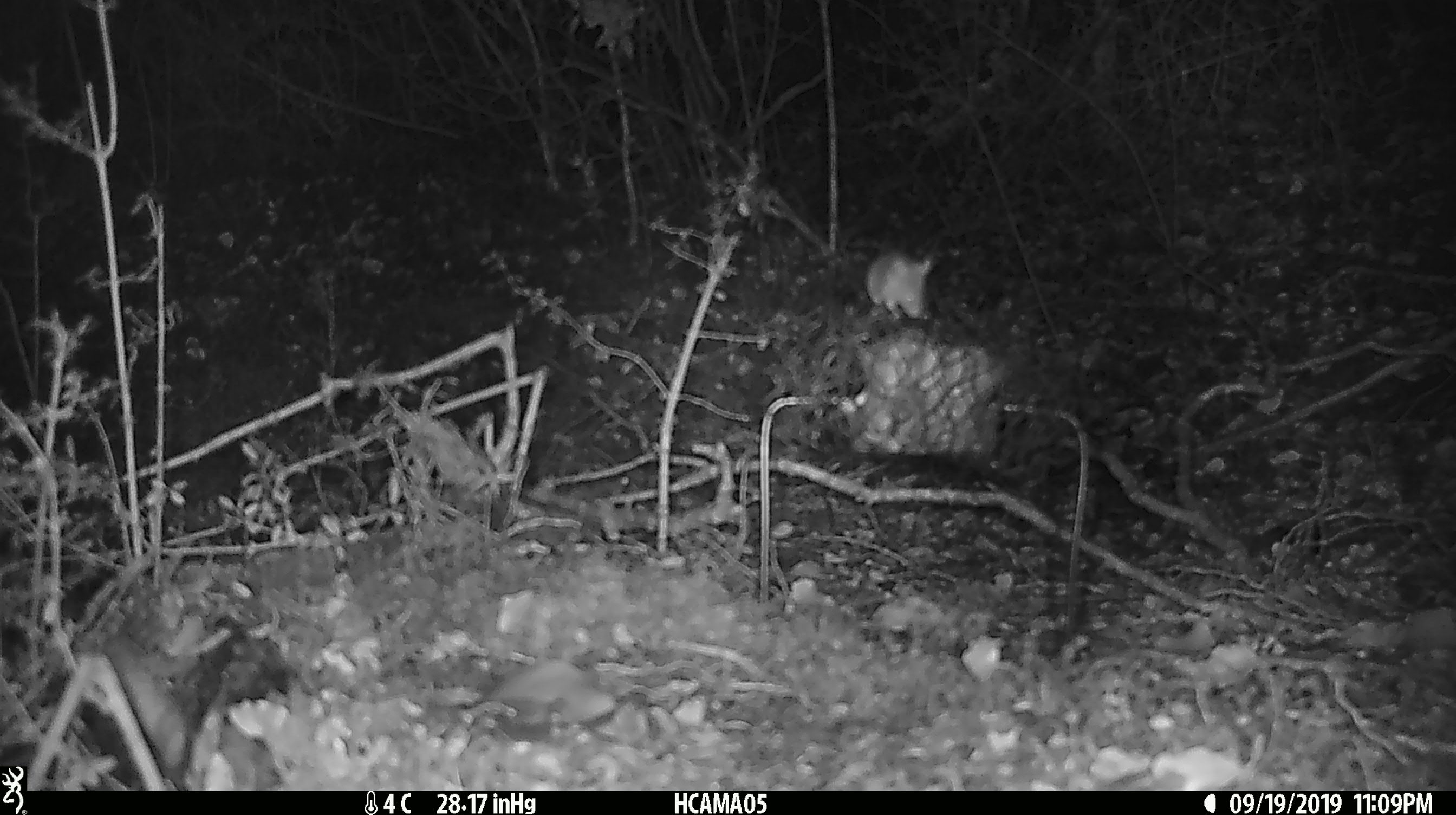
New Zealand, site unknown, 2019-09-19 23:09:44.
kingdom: Animalia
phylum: Chordata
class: Mammalia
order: Rodentia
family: Muridae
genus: Mus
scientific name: Mus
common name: mouse